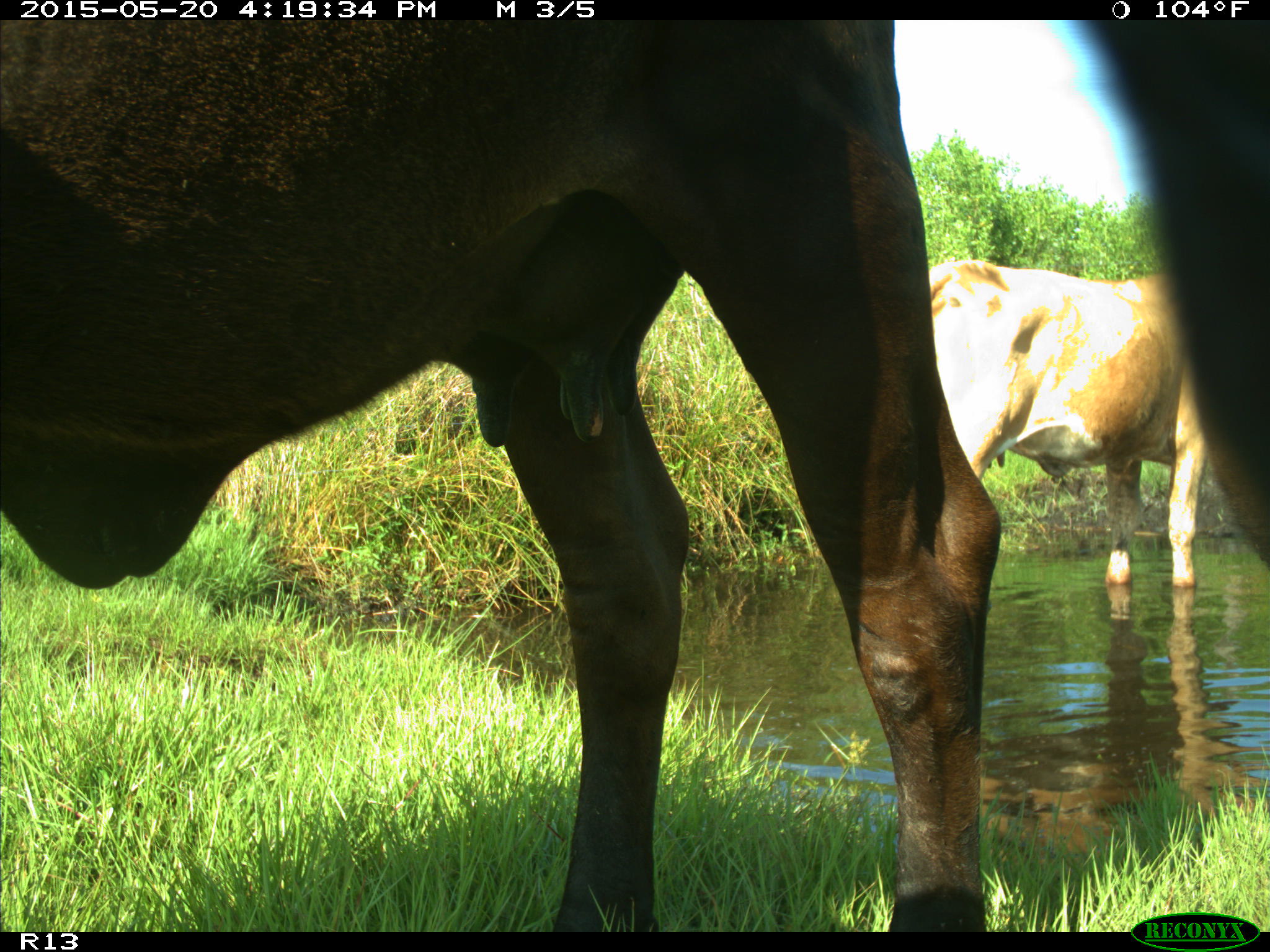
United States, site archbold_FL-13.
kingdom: Animalia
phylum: Chordata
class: Mammalia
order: Artiodactyla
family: Bovidae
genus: Bos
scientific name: Bos taurus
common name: domestic cow